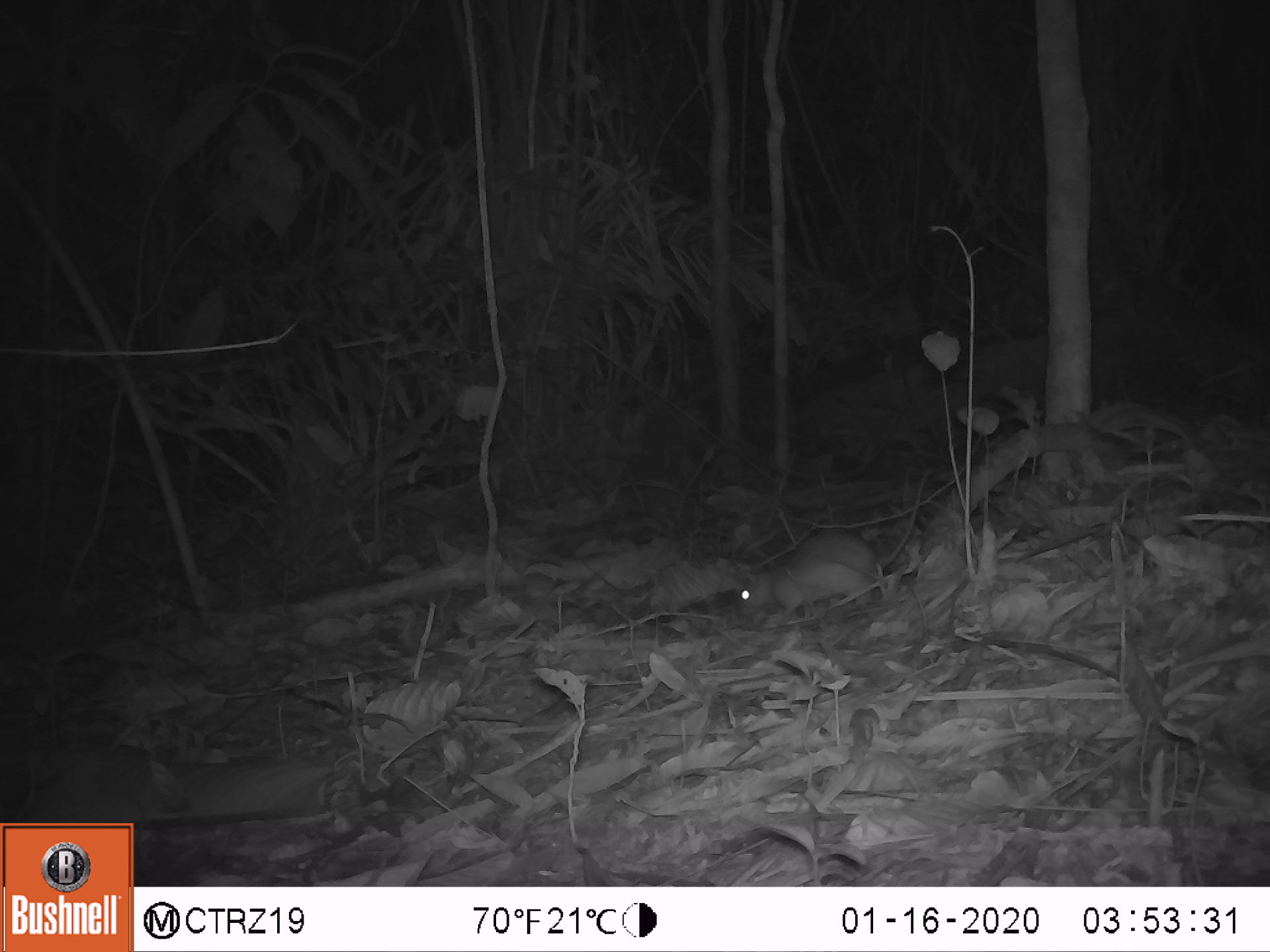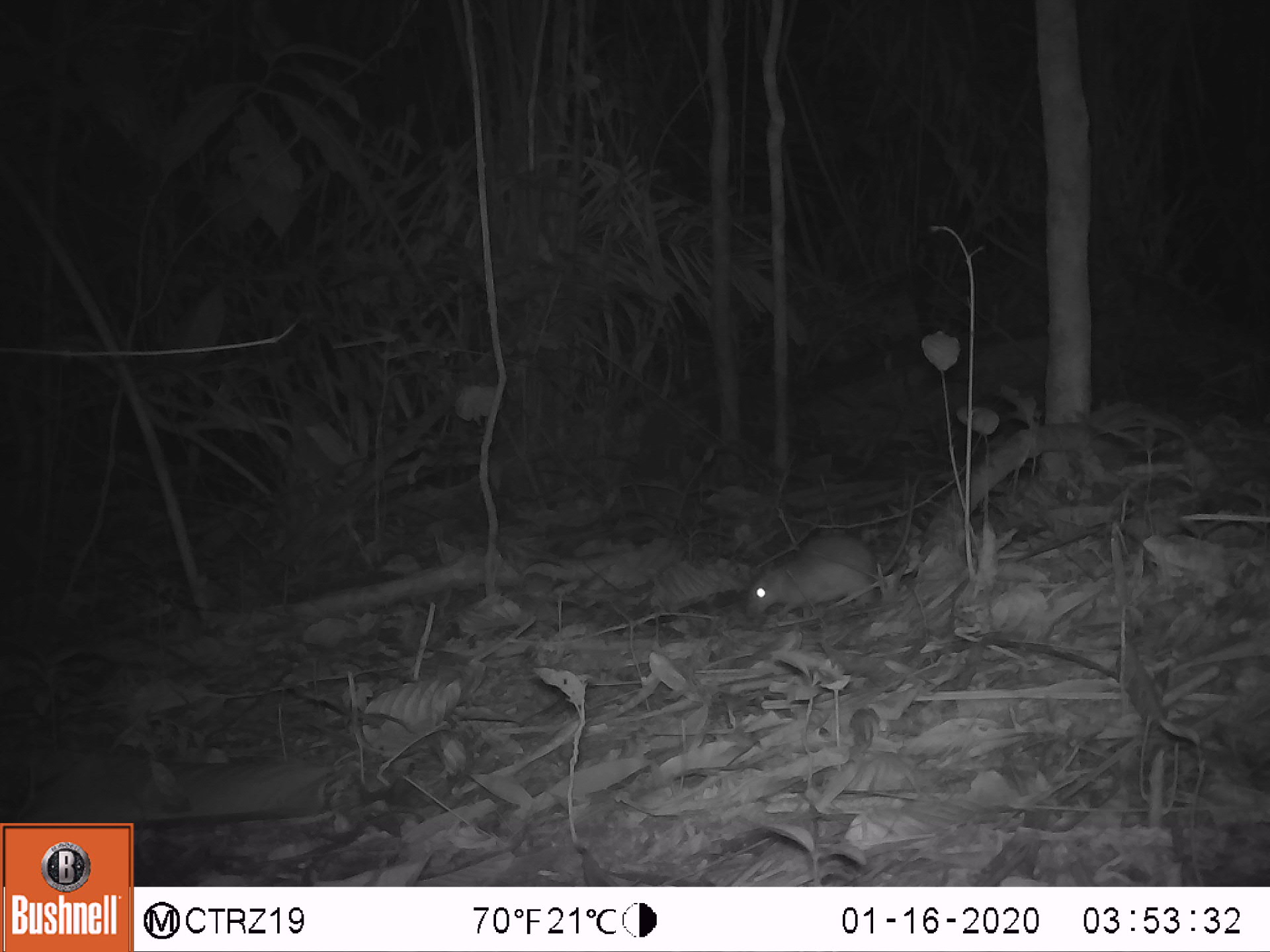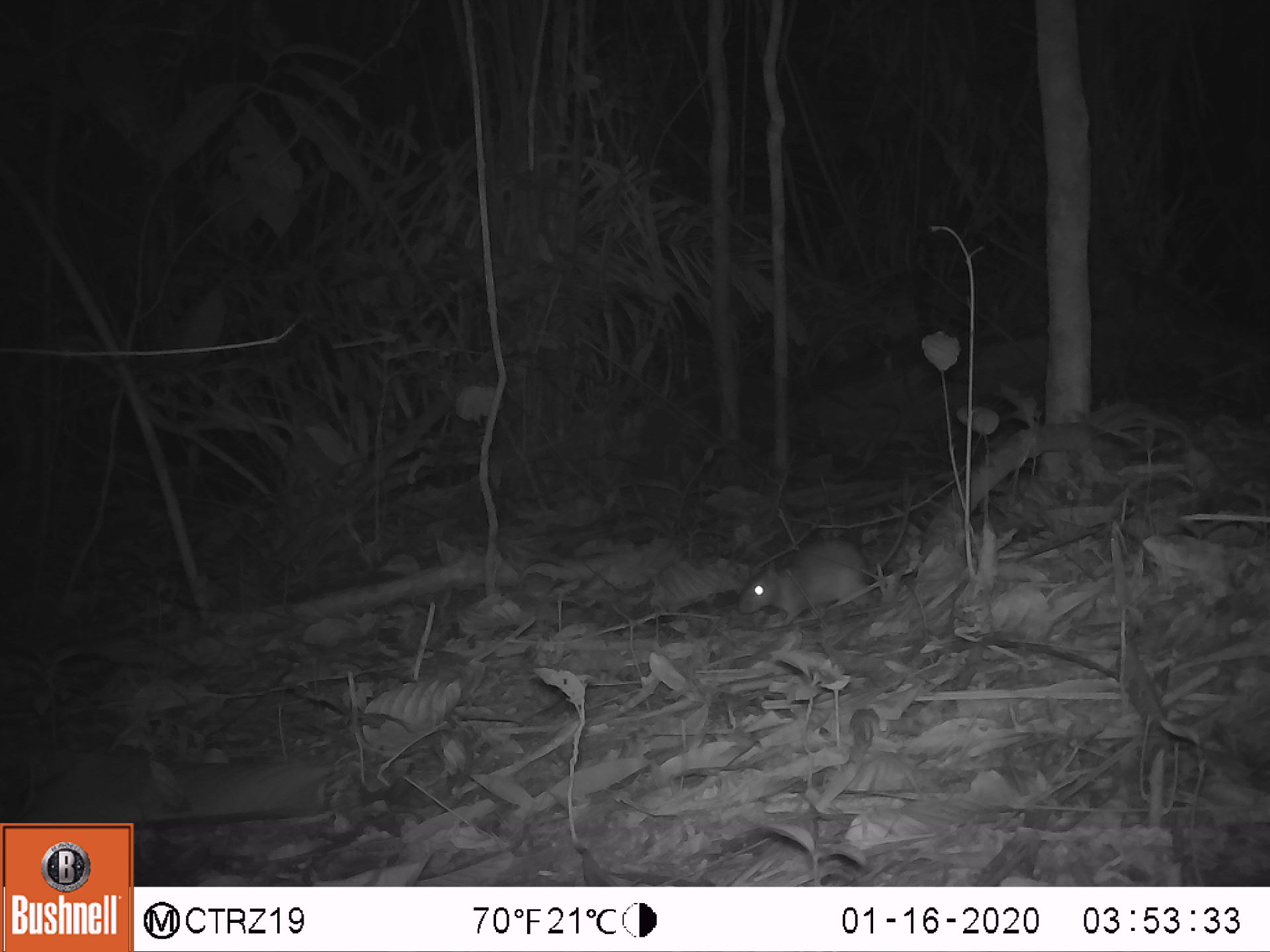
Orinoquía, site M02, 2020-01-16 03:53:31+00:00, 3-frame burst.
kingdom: Animalia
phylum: Chordata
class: Mammalia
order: Rodentia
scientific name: Rodentia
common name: rodent